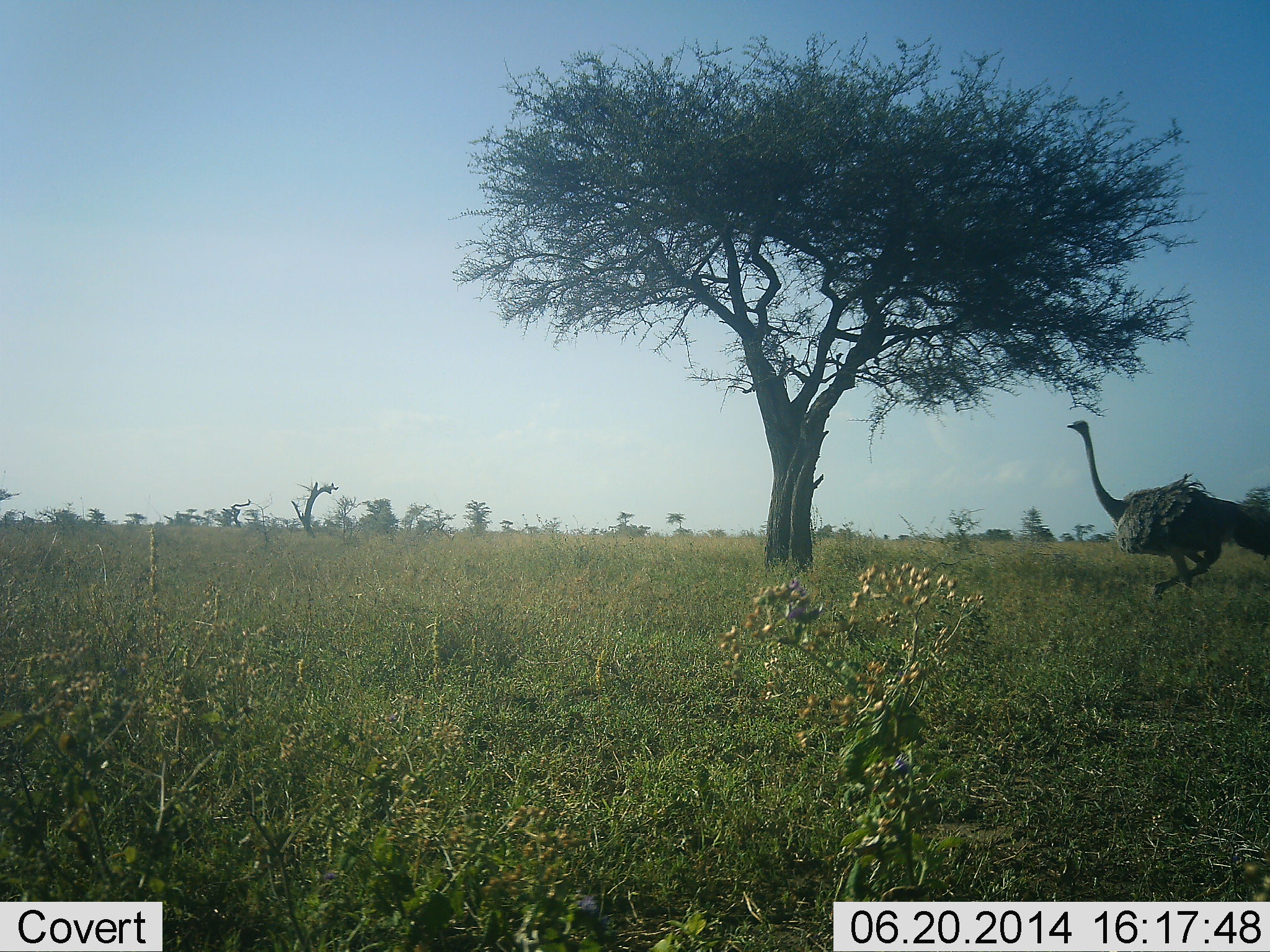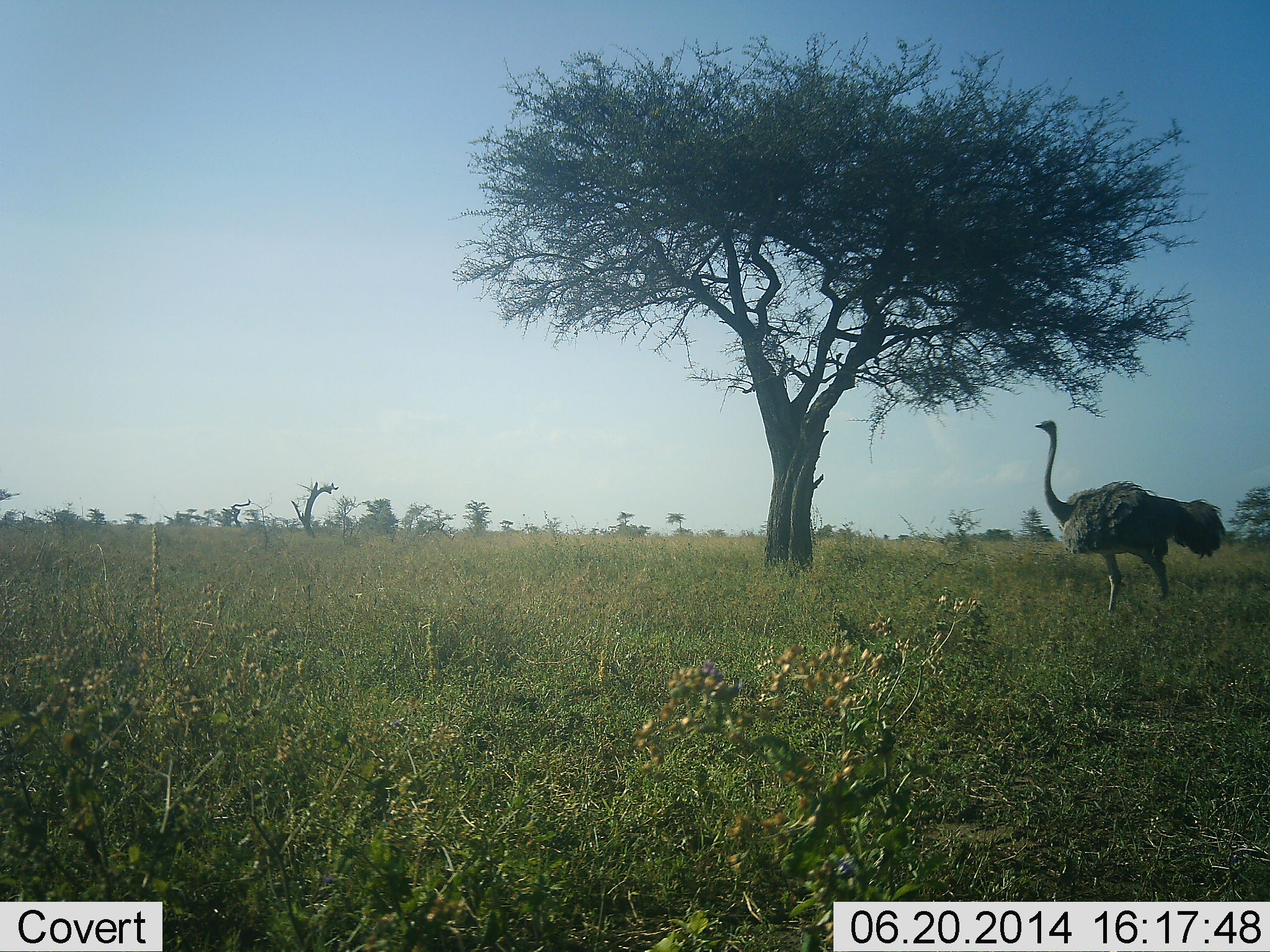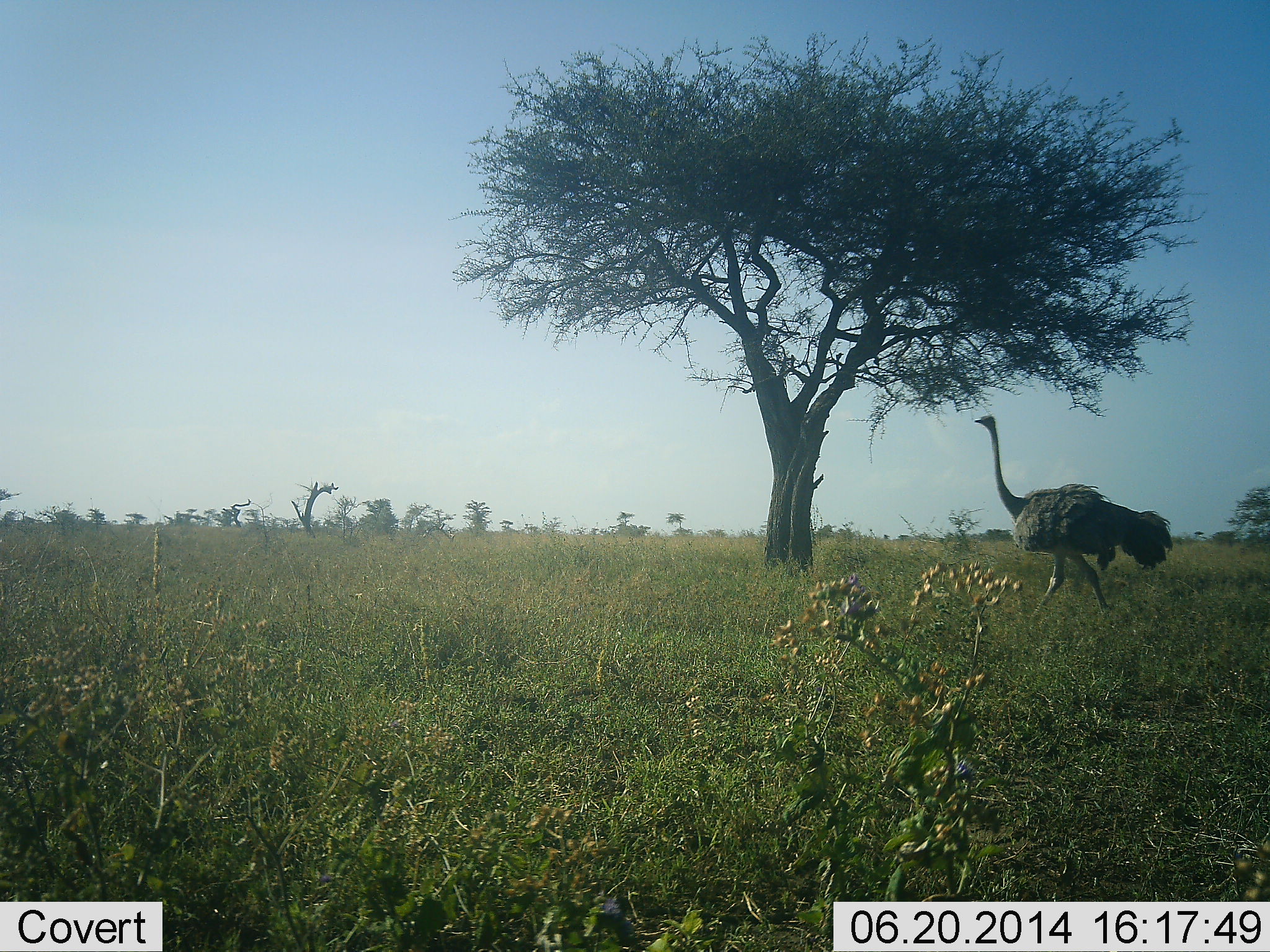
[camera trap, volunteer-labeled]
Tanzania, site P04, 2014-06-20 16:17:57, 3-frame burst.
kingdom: Animalia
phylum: Chordata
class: Aves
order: Struthioniformes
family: Struthionidae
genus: Struthio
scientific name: Struthio camelus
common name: ostrich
Ostrich (Struthio camelus), count 1. Behavior (volunteer vote fractions): standing 20%, resting 0%, moving 80%, interacting 0%. Young present (vote fraction): 0%. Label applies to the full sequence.